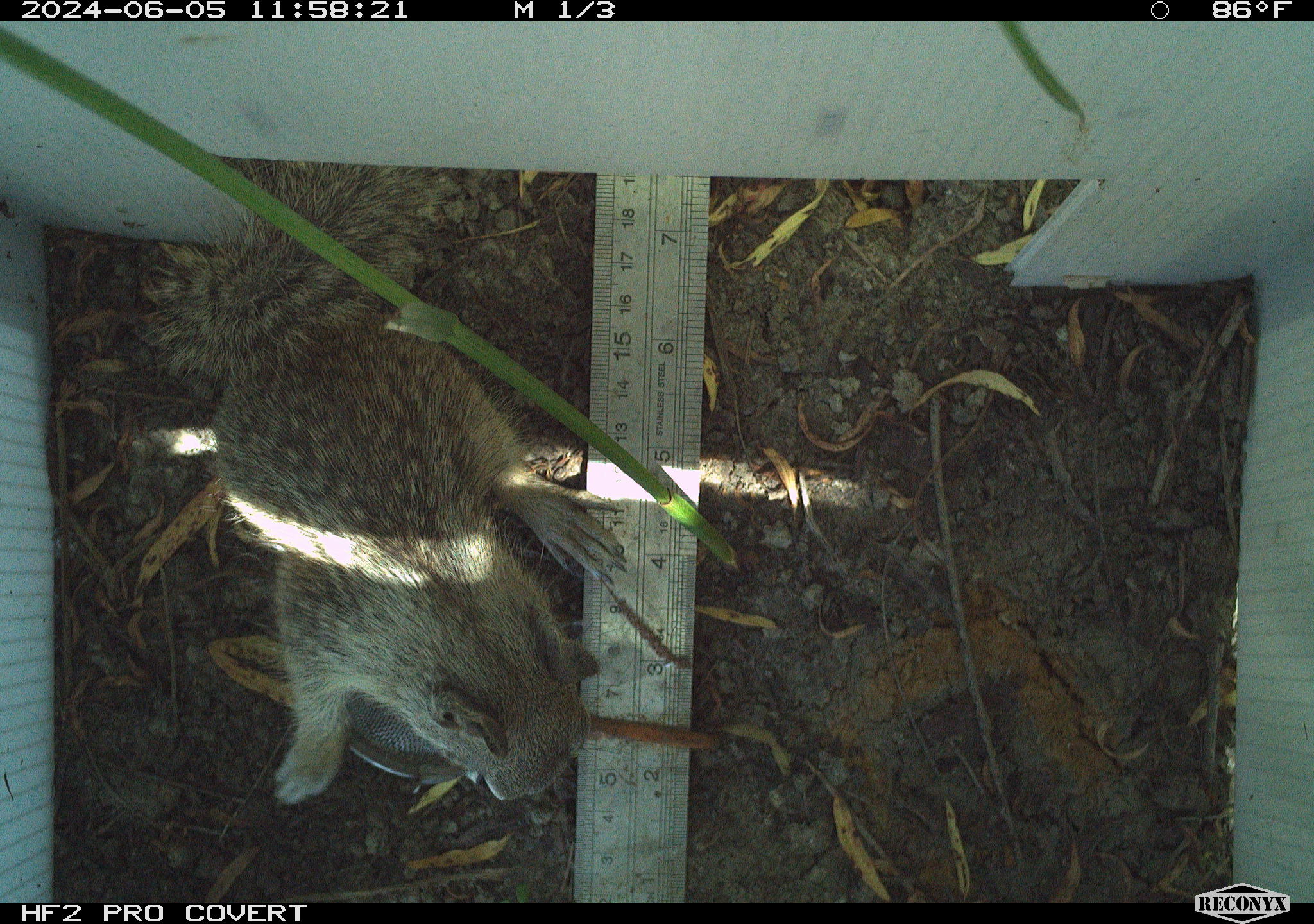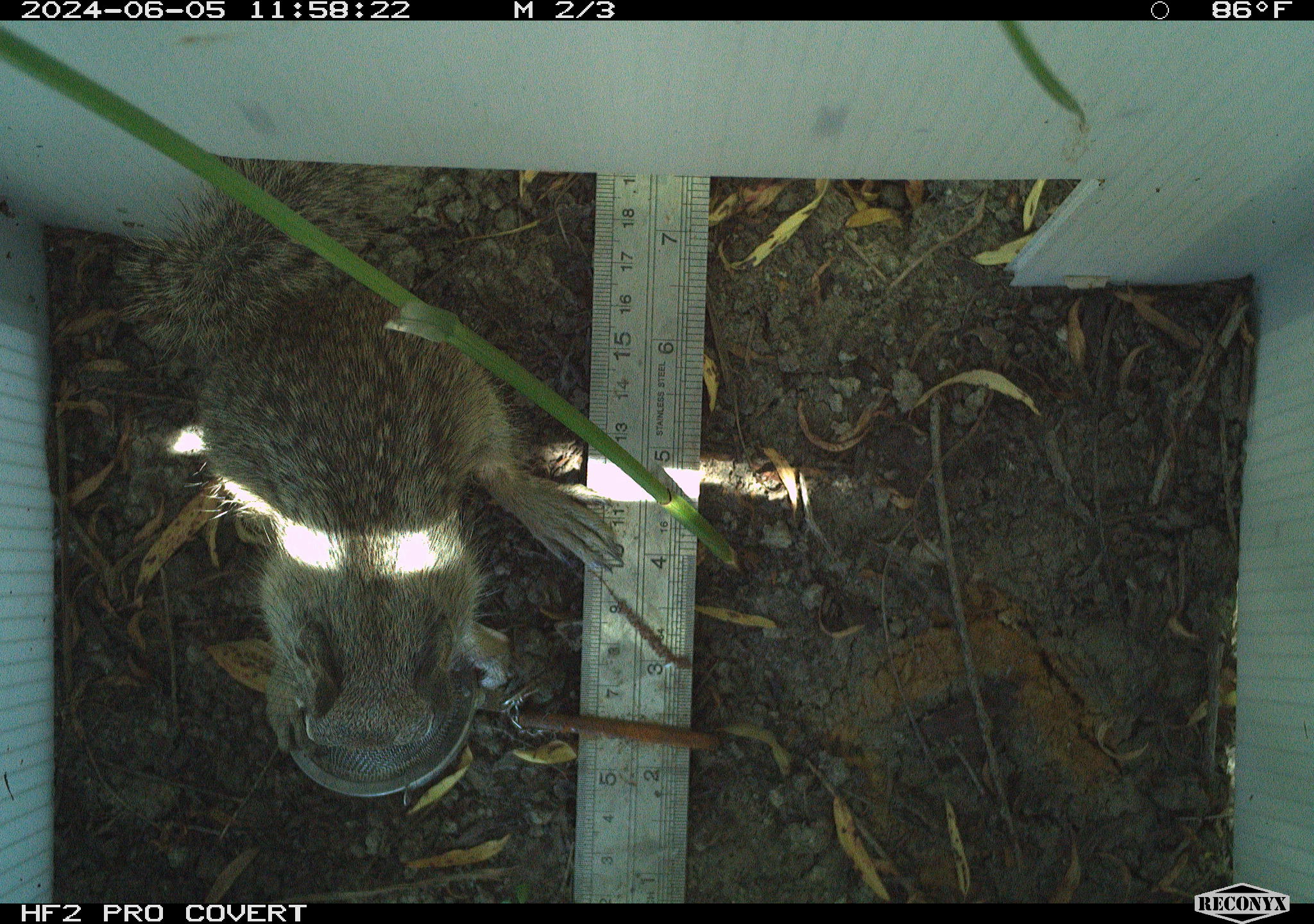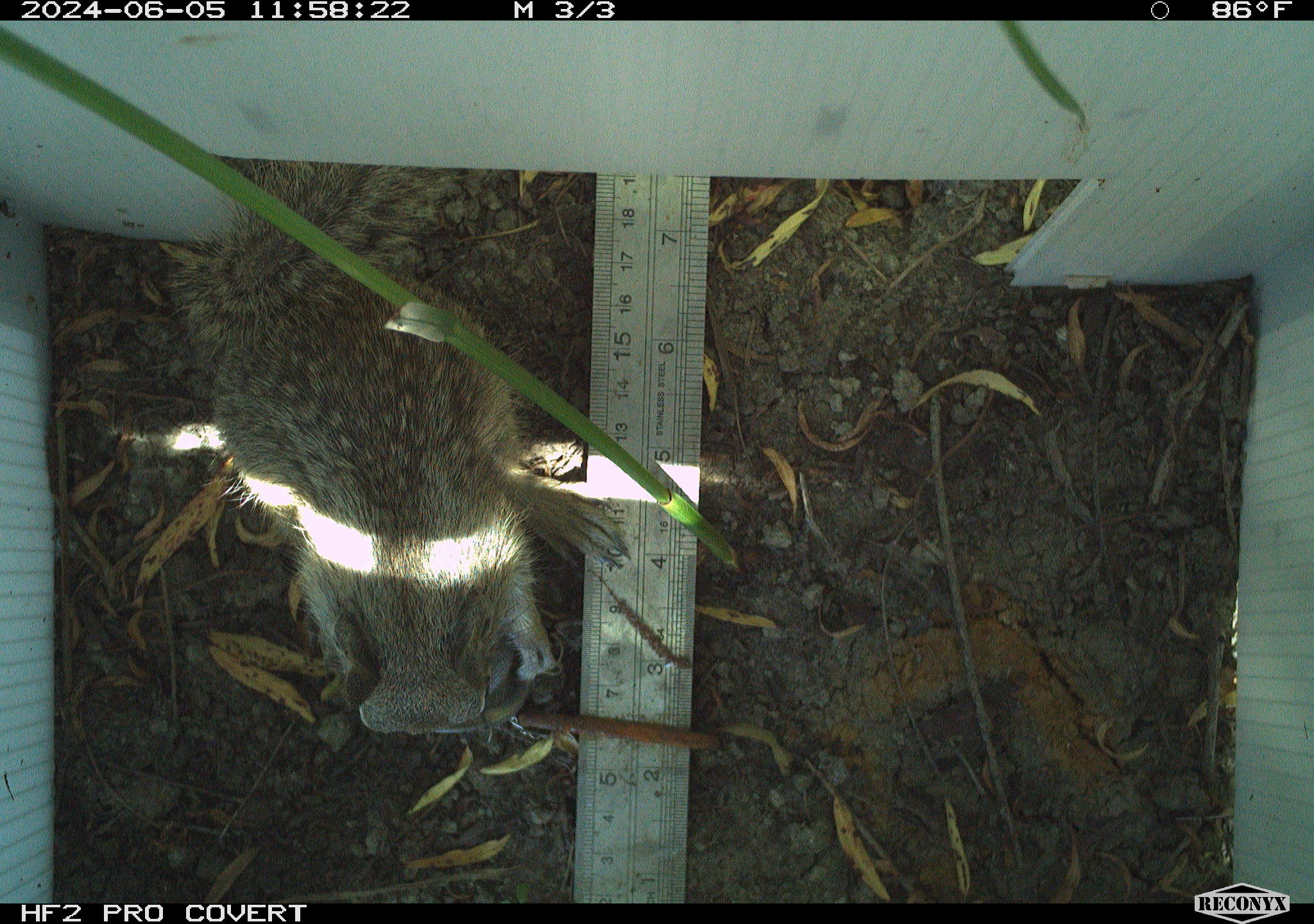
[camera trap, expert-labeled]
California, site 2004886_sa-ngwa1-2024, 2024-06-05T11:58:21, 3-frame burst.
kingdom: Animalia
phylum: Chordata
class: Mammalia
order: Rodentia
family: Sciuridae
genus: Otospermophilus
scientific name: Otospermophilus beecheyi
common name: california ground squirrel